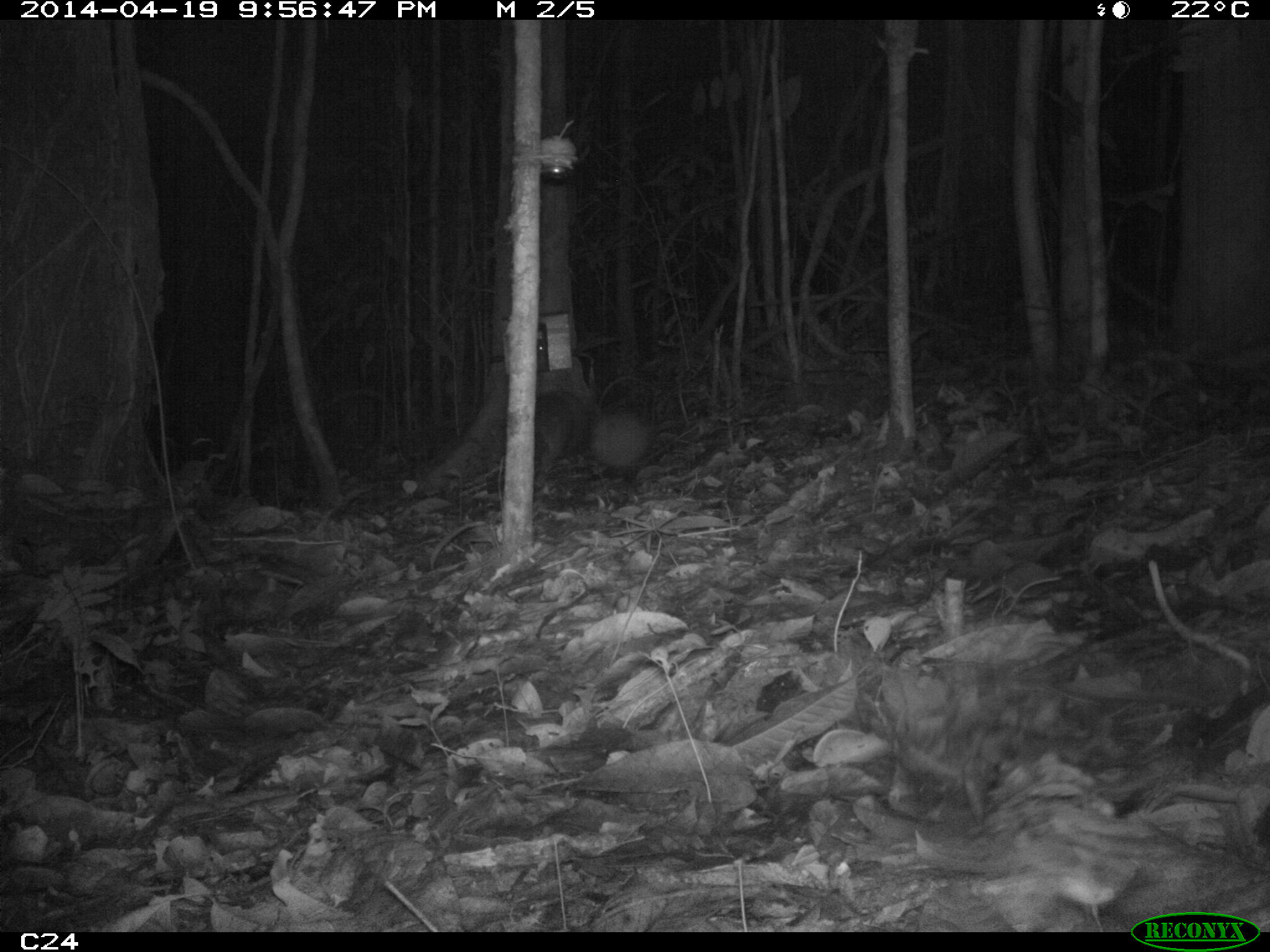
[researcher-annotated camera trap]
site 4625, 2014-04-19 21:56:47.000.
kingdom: Animalia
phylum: Chordata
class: Mammalia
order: Cingulata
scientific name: Cingulata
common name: armadillo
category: unknown armadillo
Unknown armadillo (armadillo) (Cingulata), count 1, age adult.